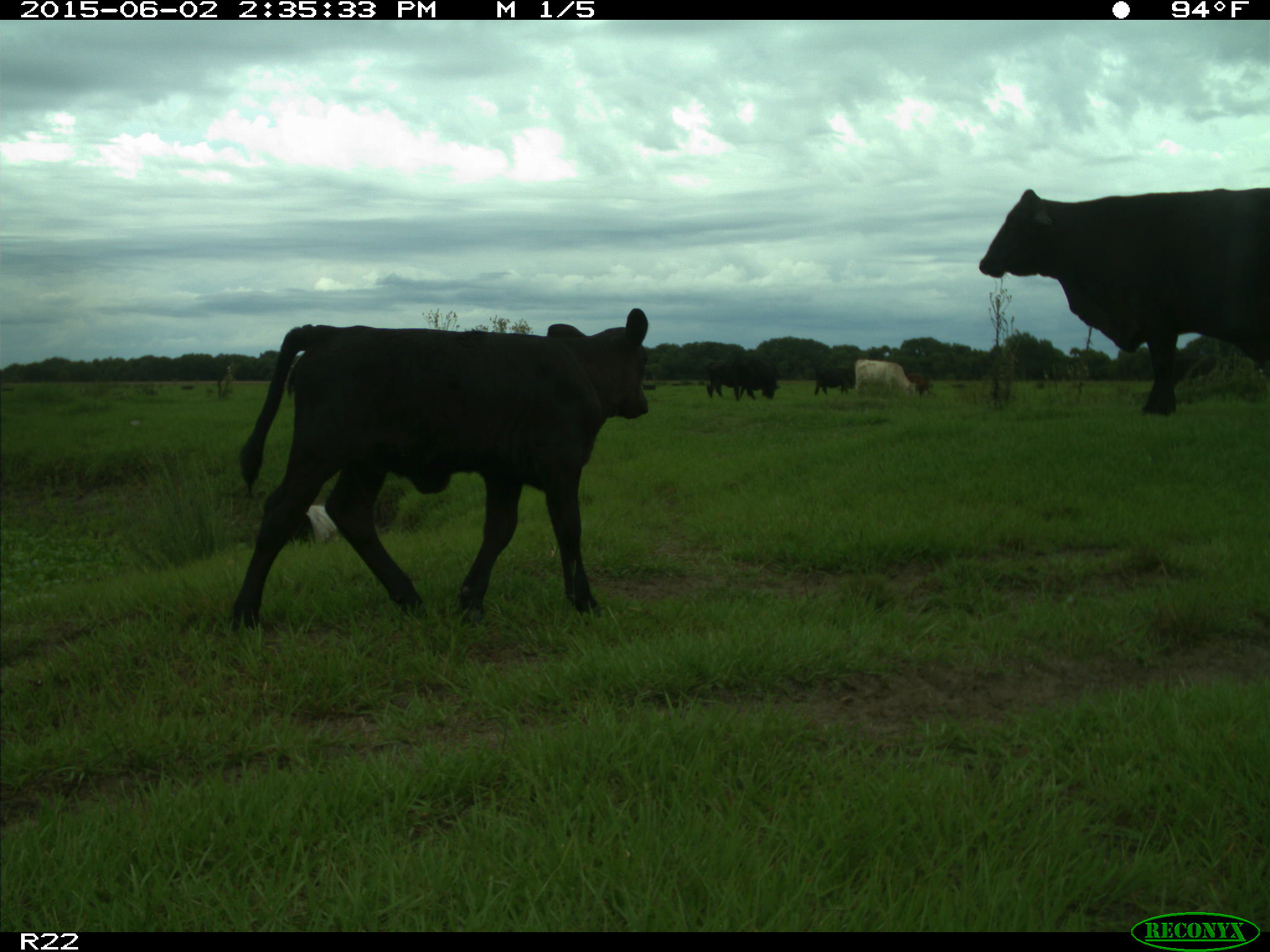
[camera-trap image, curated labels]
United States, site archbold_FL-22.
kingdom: Animalia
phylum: Chordata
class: Mammalia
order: Artiodactyla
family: Bovidae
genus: Bos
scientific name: Bos taurus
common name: domestic cow